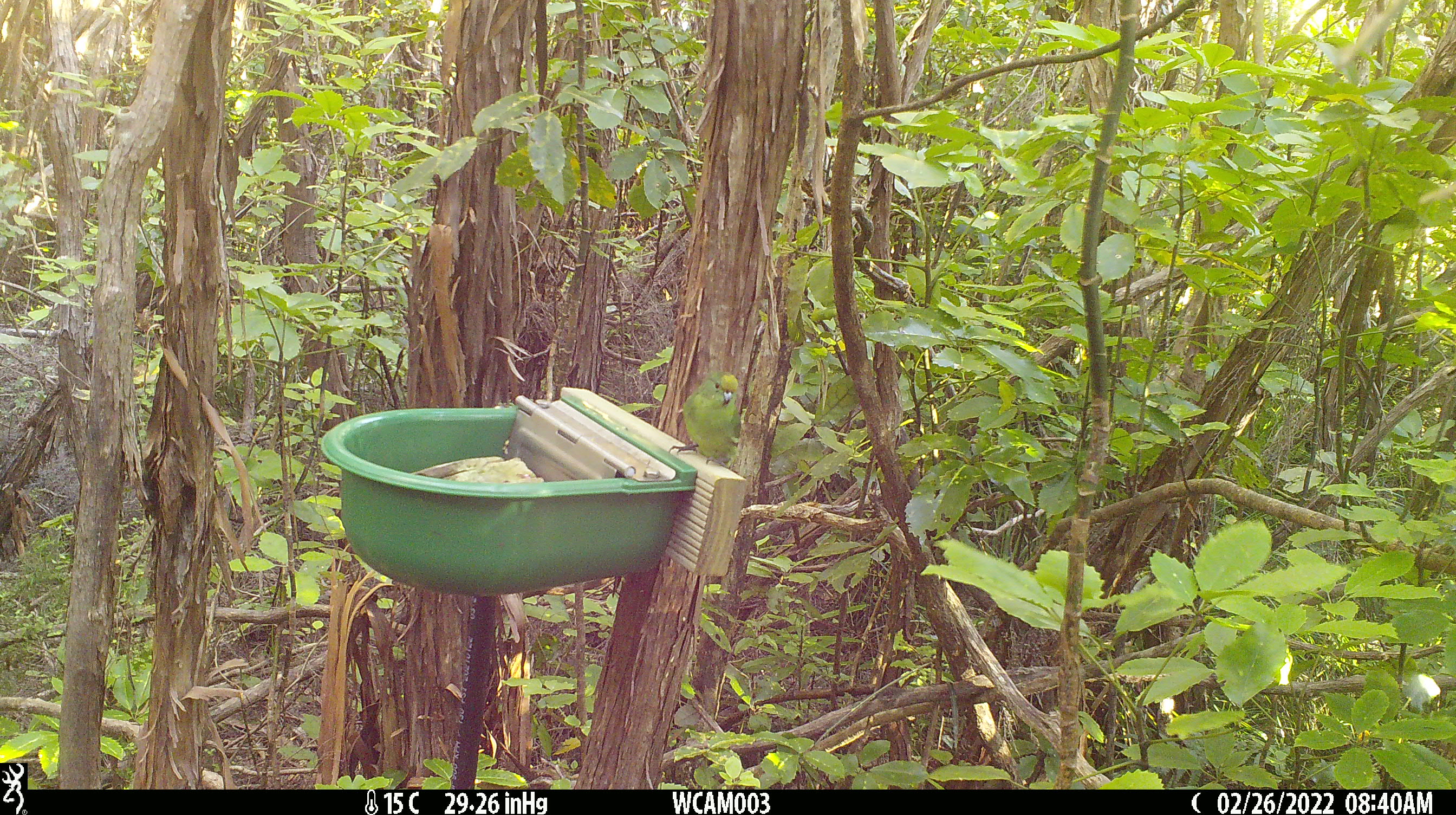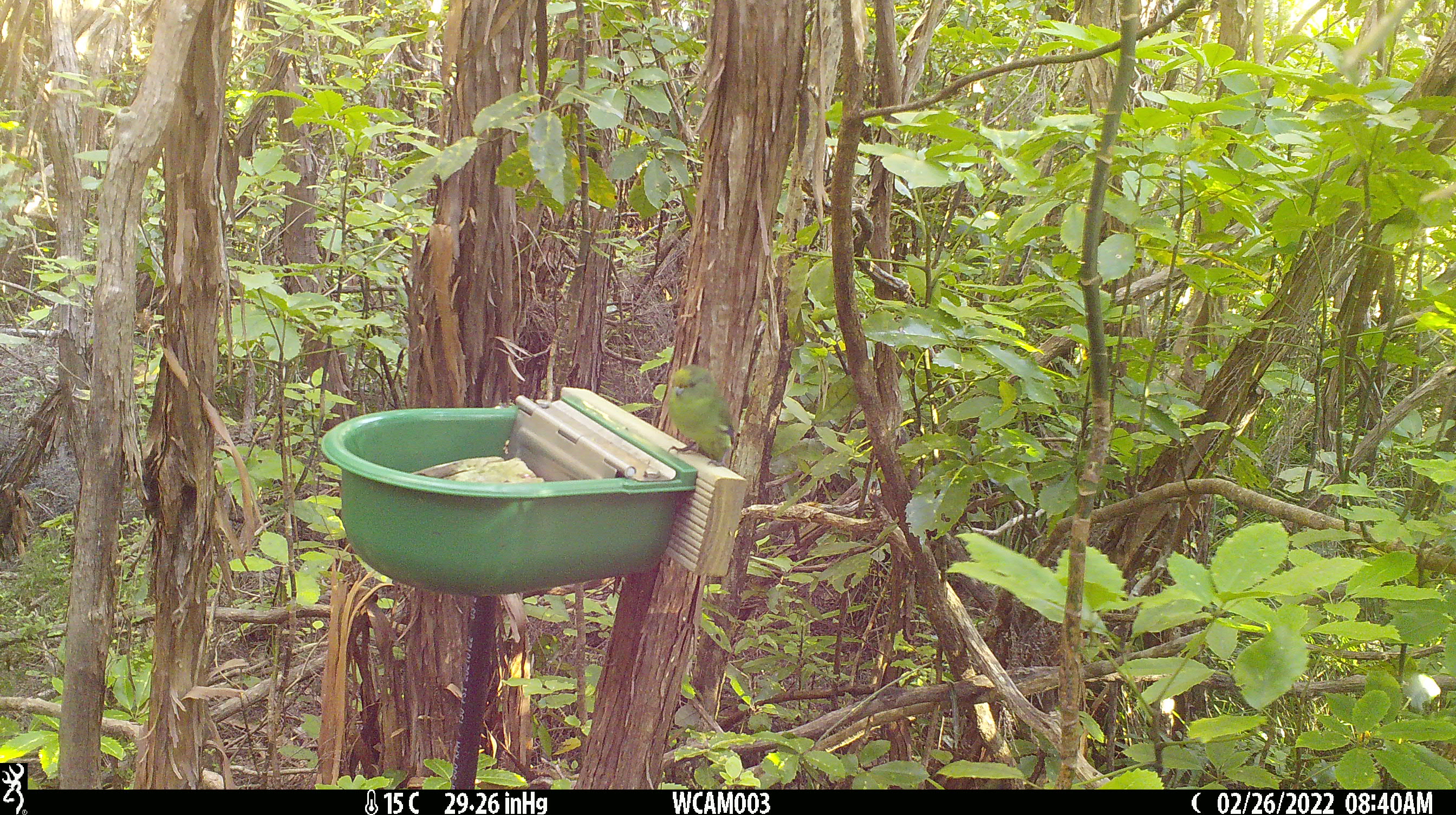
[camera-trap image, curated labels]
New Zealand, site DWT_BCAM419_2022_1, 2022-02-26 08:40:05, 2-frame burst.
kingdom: Animalia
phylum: Chordata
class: Aves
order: Psittaciformes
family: Psittaculidae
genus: Cyanoramphus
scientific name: Cyanoramphus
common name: parakeet